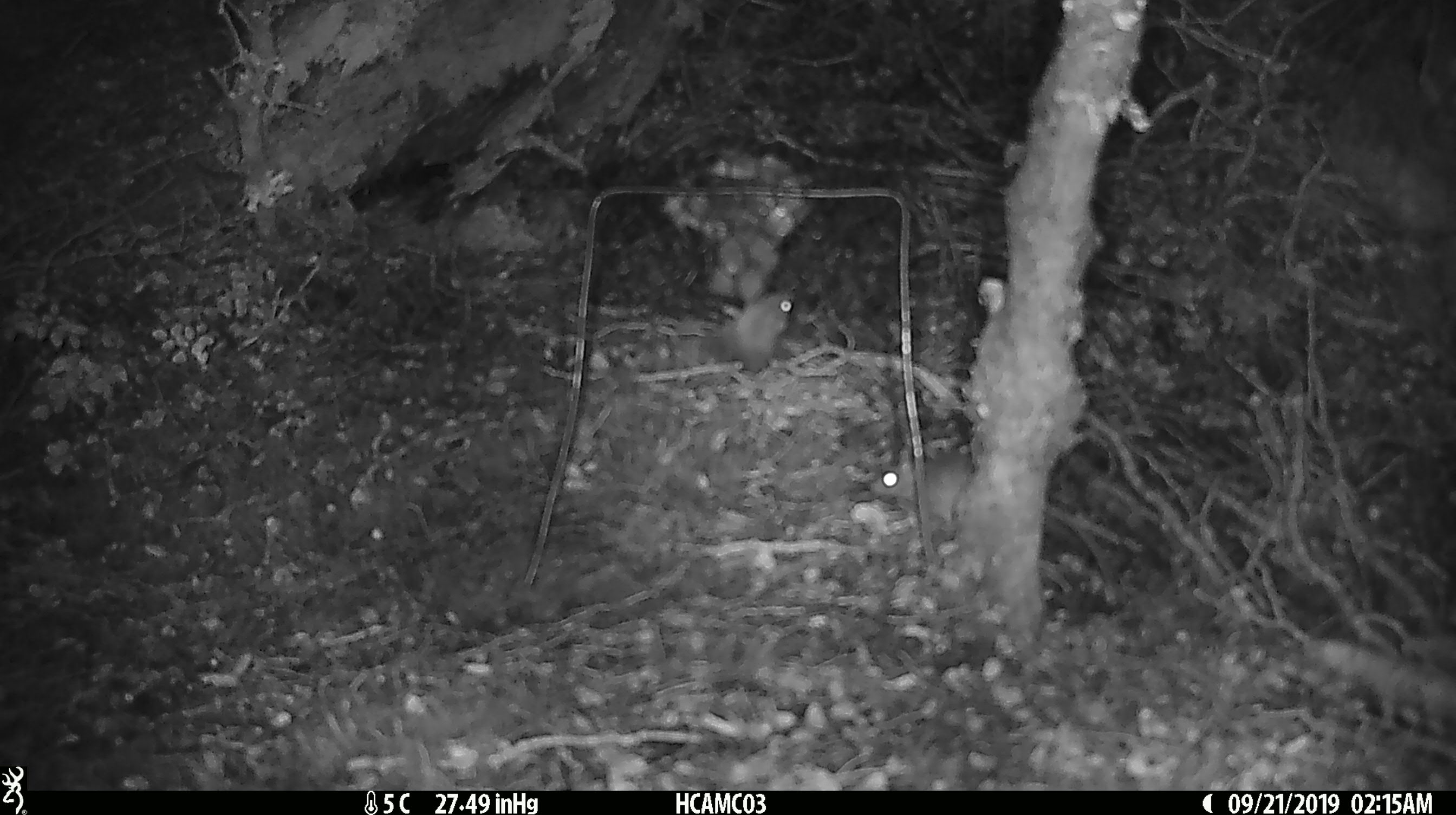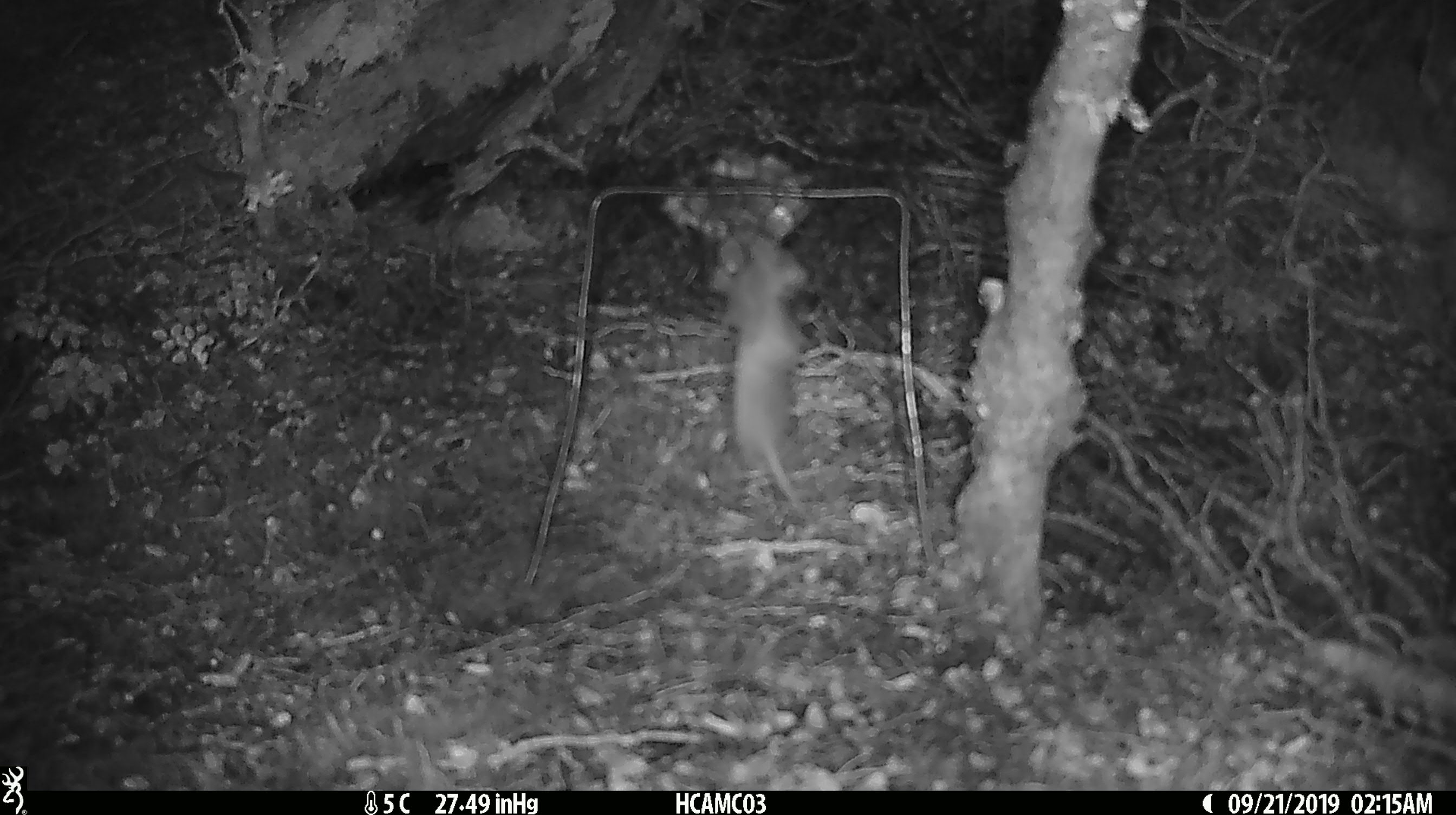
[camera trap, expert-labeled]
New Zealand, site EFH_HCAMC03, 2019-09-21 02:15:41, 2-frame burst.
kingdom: Animalia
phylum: Chordata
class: Mammalia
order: Rodentia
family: Muridae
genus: Mus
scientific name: Mus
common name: mouse